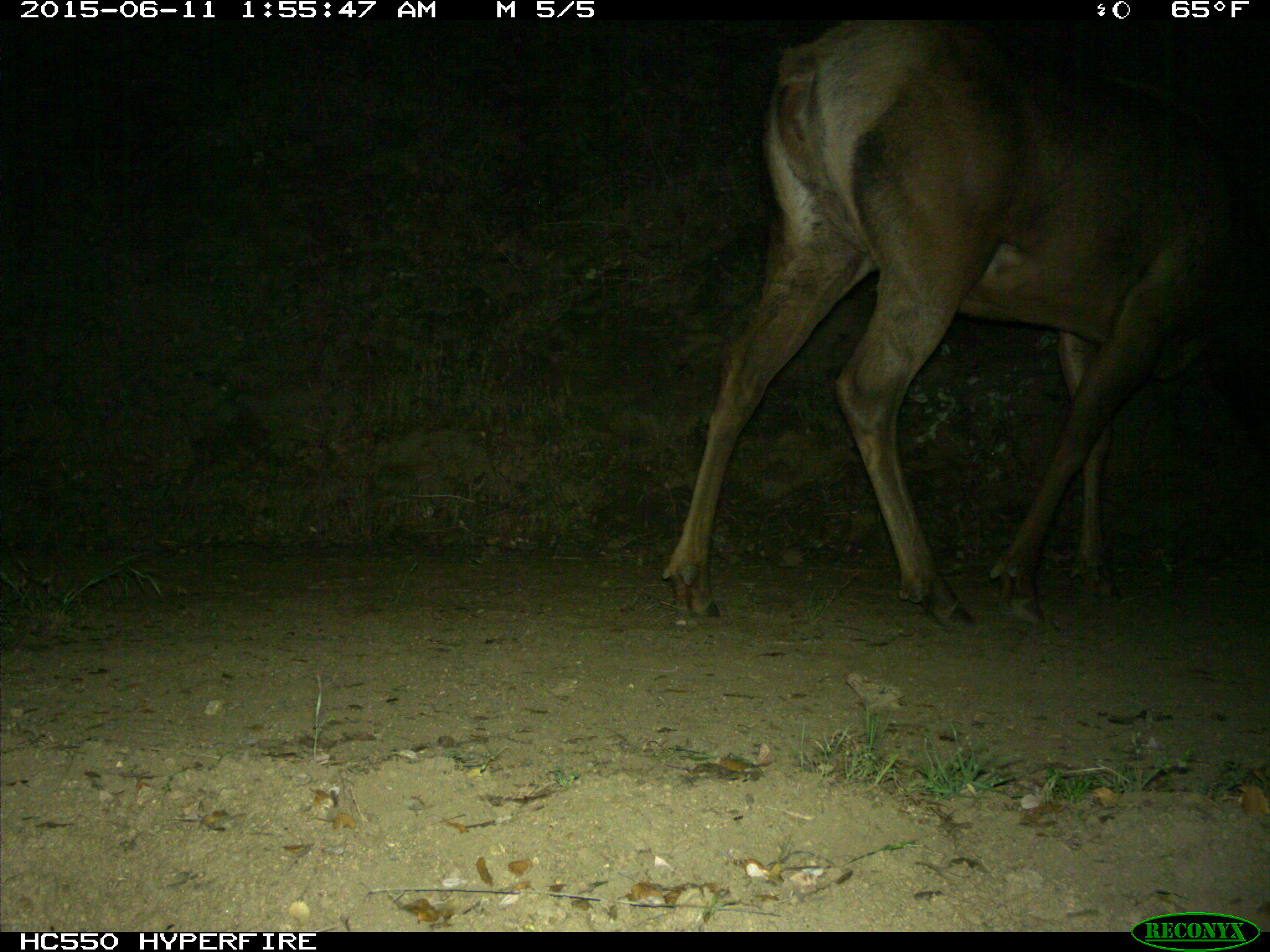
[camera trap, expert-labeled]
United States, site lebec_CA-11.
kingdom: Animalia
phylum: Chordata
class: Mammalia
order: Artiodactyla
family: Cervidae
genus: Cervus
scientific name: Cervus canadensis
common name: elk